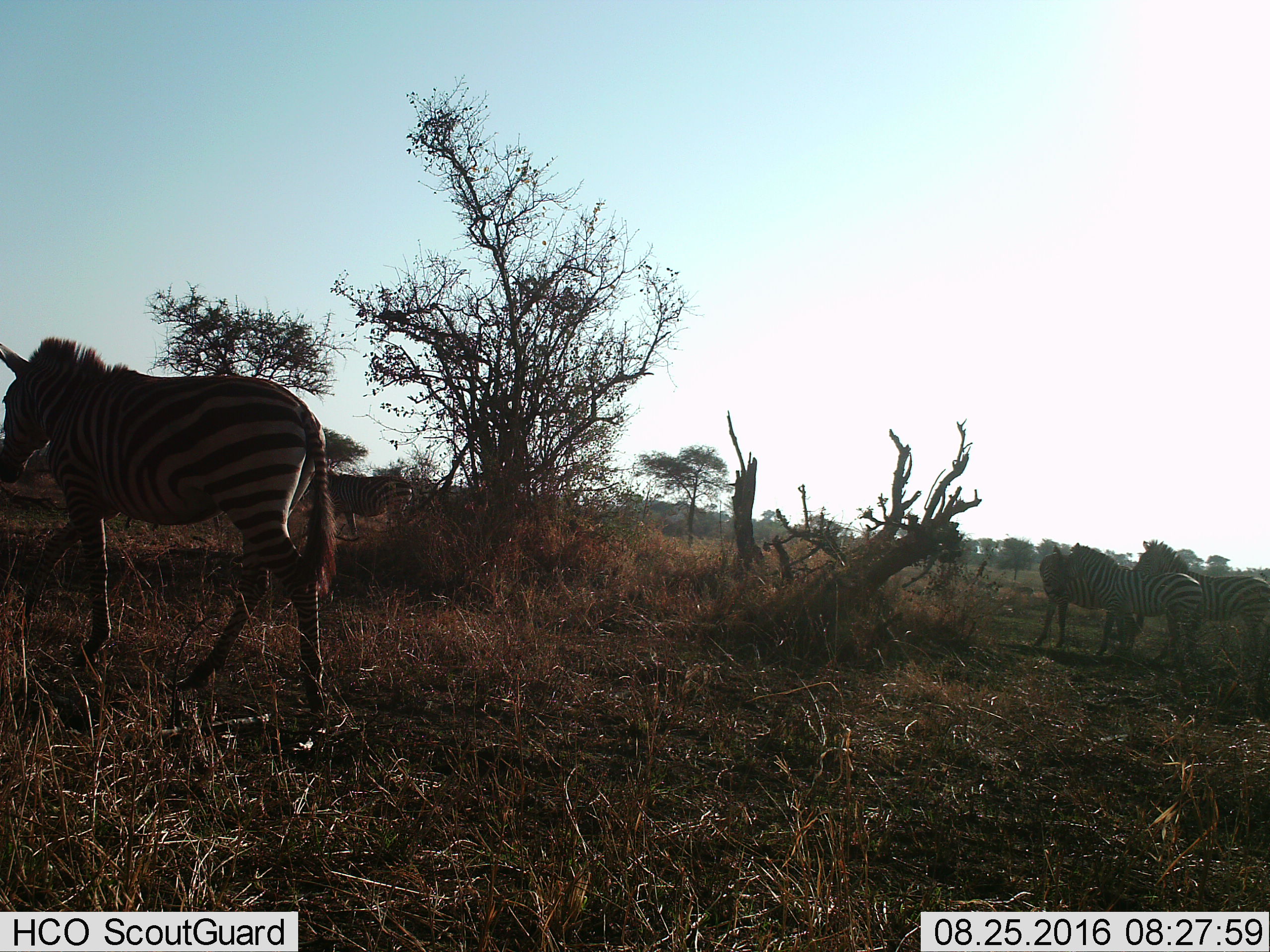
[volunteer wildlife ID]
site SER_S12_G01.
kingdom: Animalia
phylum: Chordata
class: Mammalia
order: Perissodactyla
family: Equidae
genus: Equus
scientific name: Equus quagga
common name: plains zebra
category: zebraplains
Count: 5.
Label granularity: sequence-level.